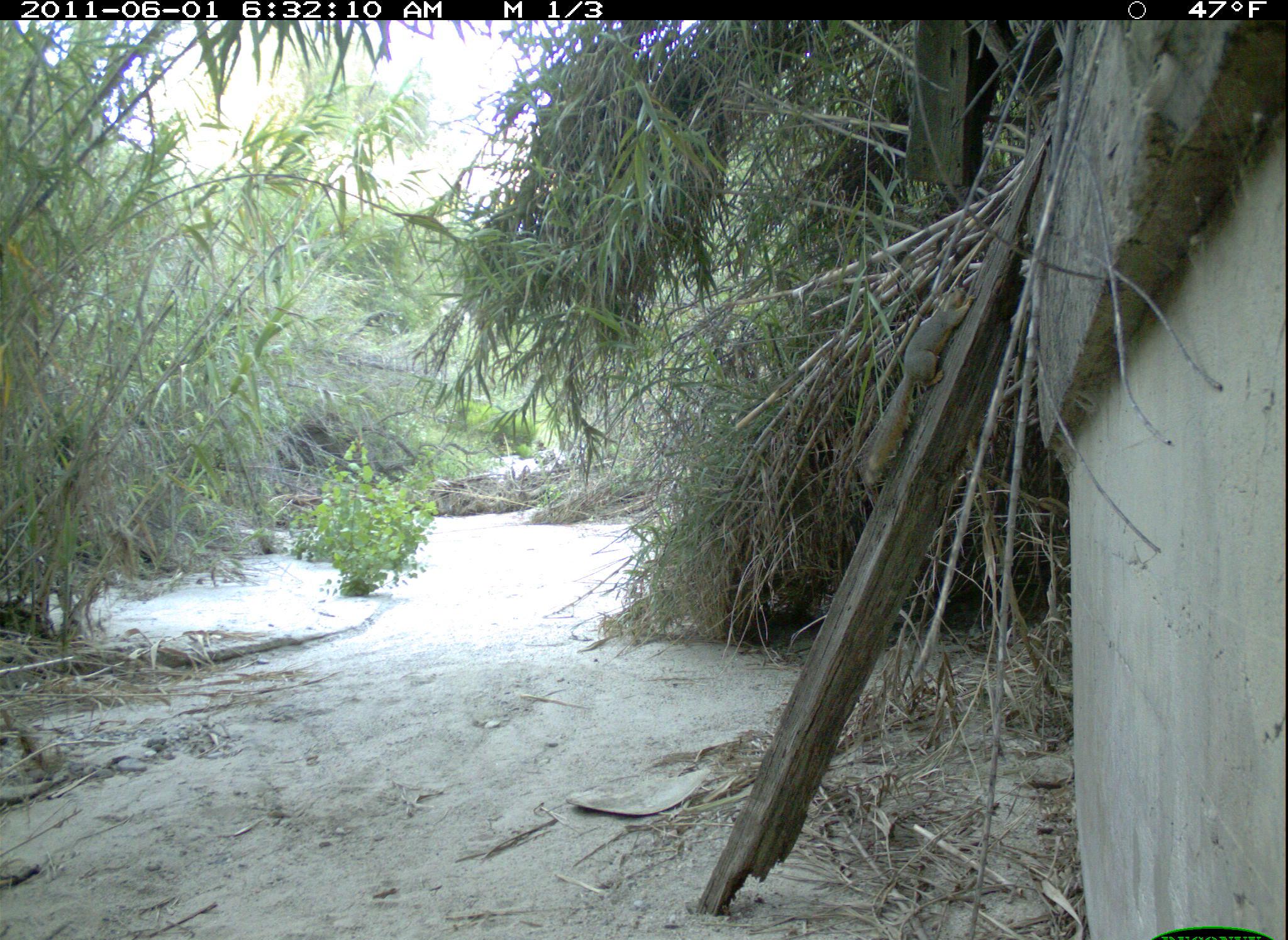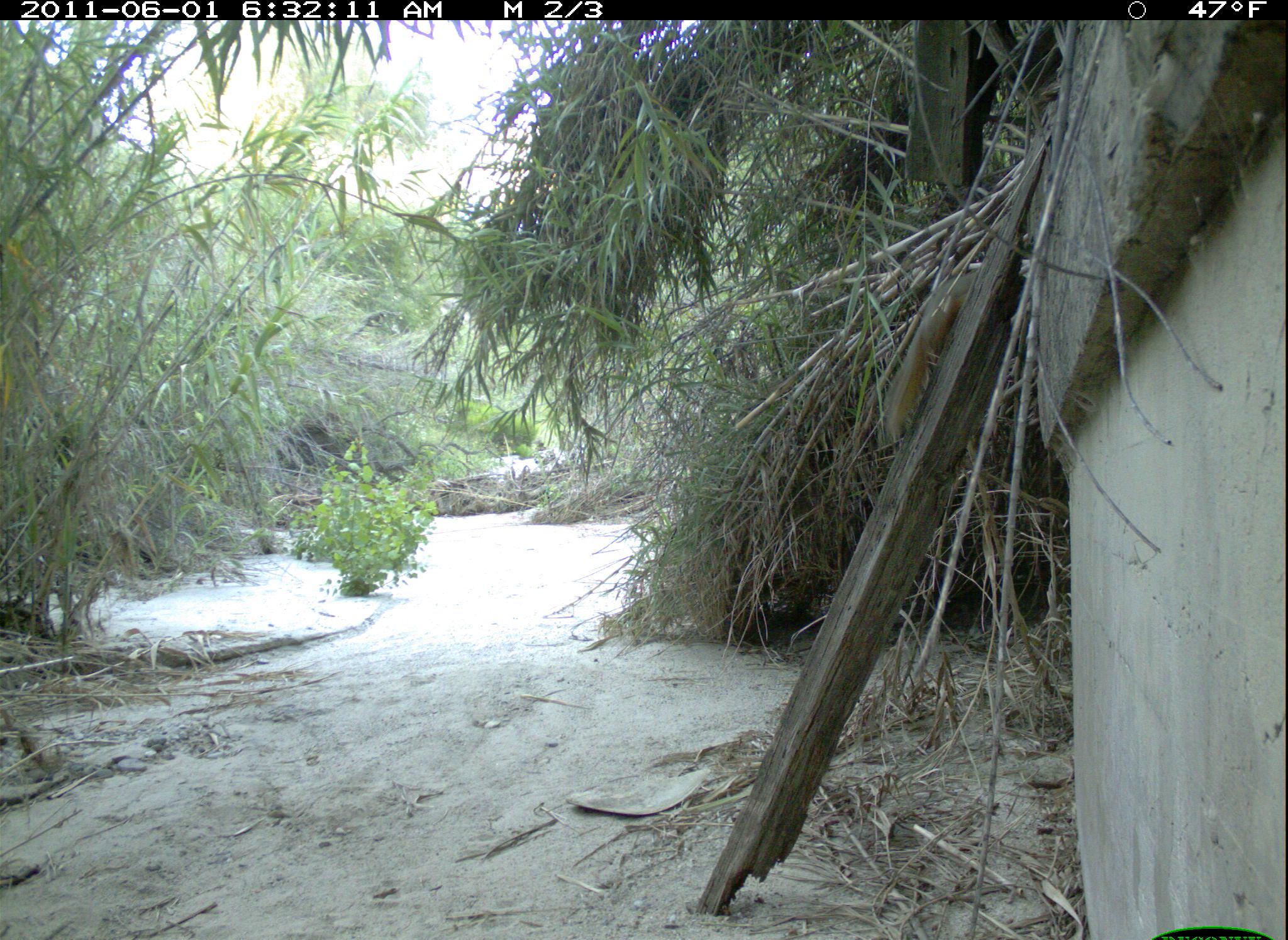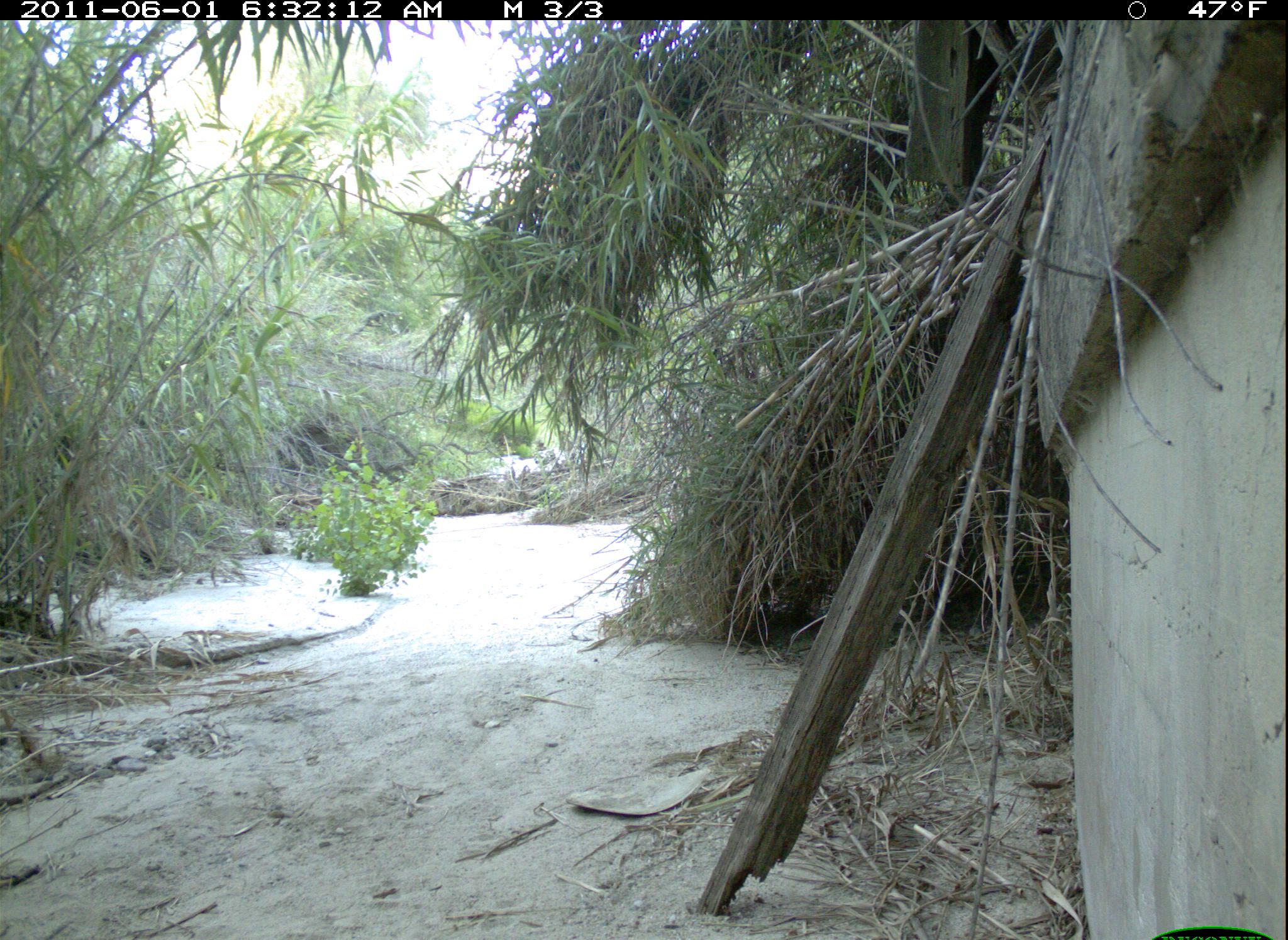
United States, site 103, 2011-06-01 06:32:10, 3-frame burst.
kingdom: Animalia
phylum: Chordata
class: Mammalia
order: Rodentia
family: Sciuridae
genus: Sciurus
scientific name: Sciurus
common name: squirrel